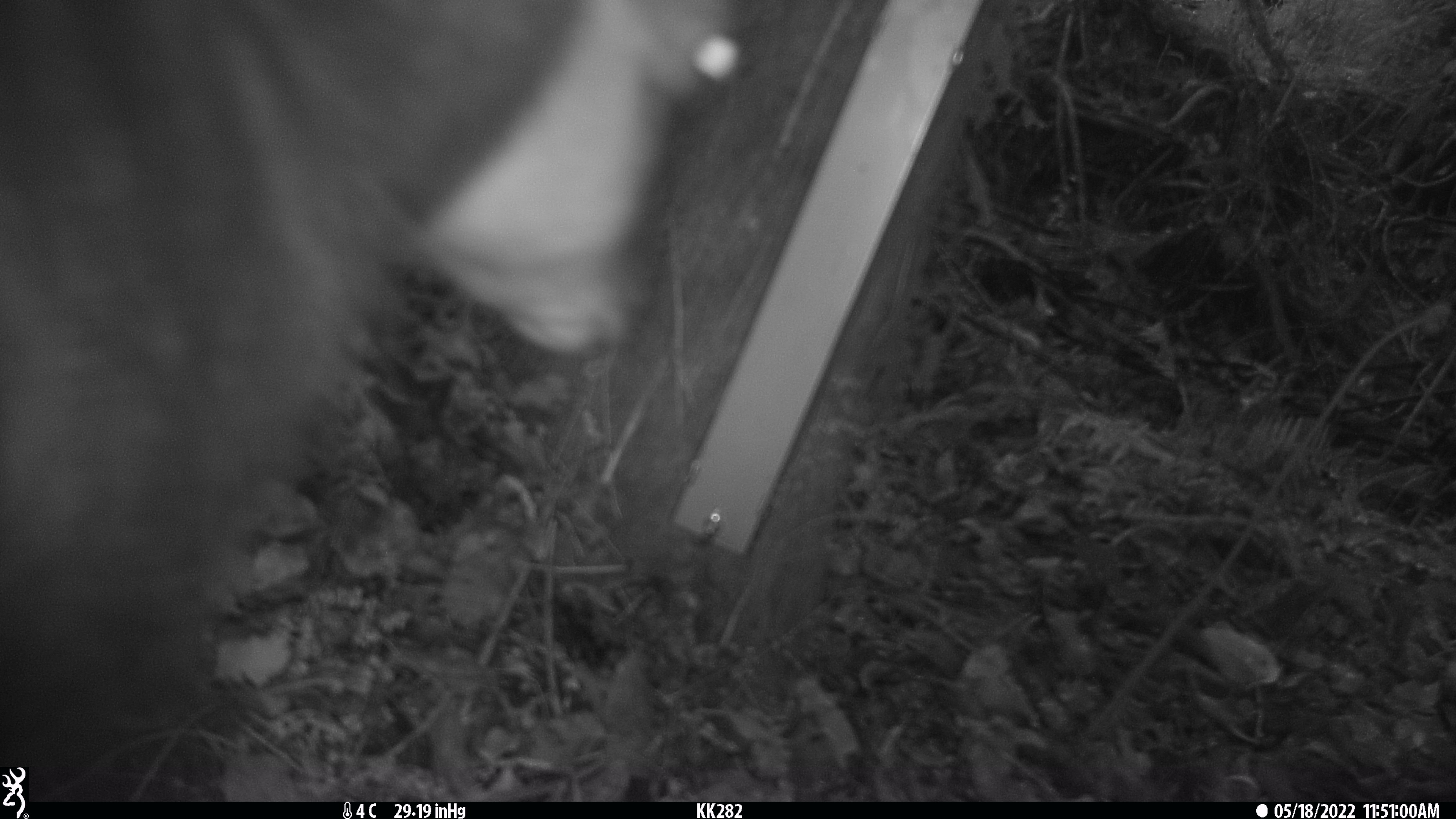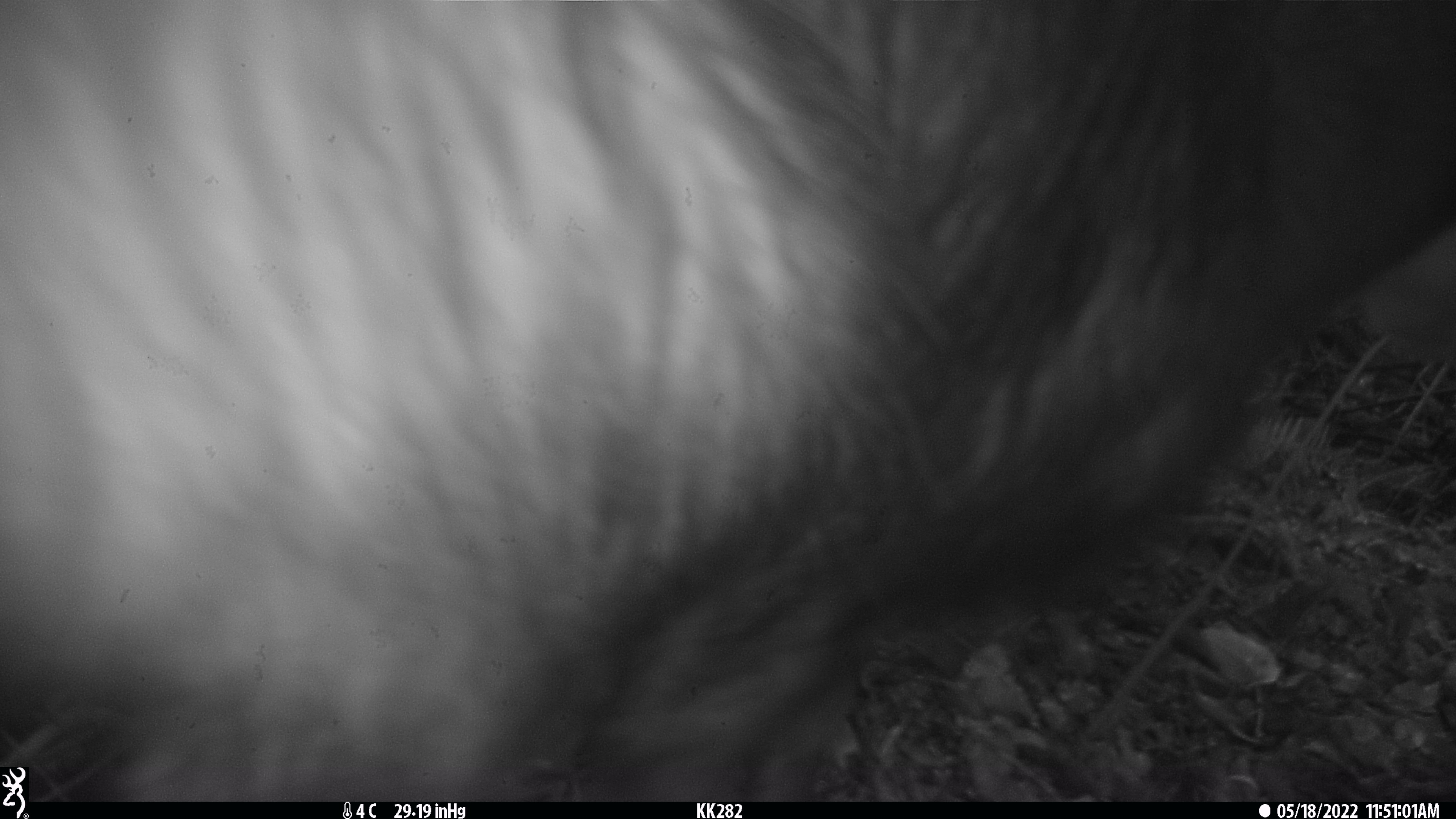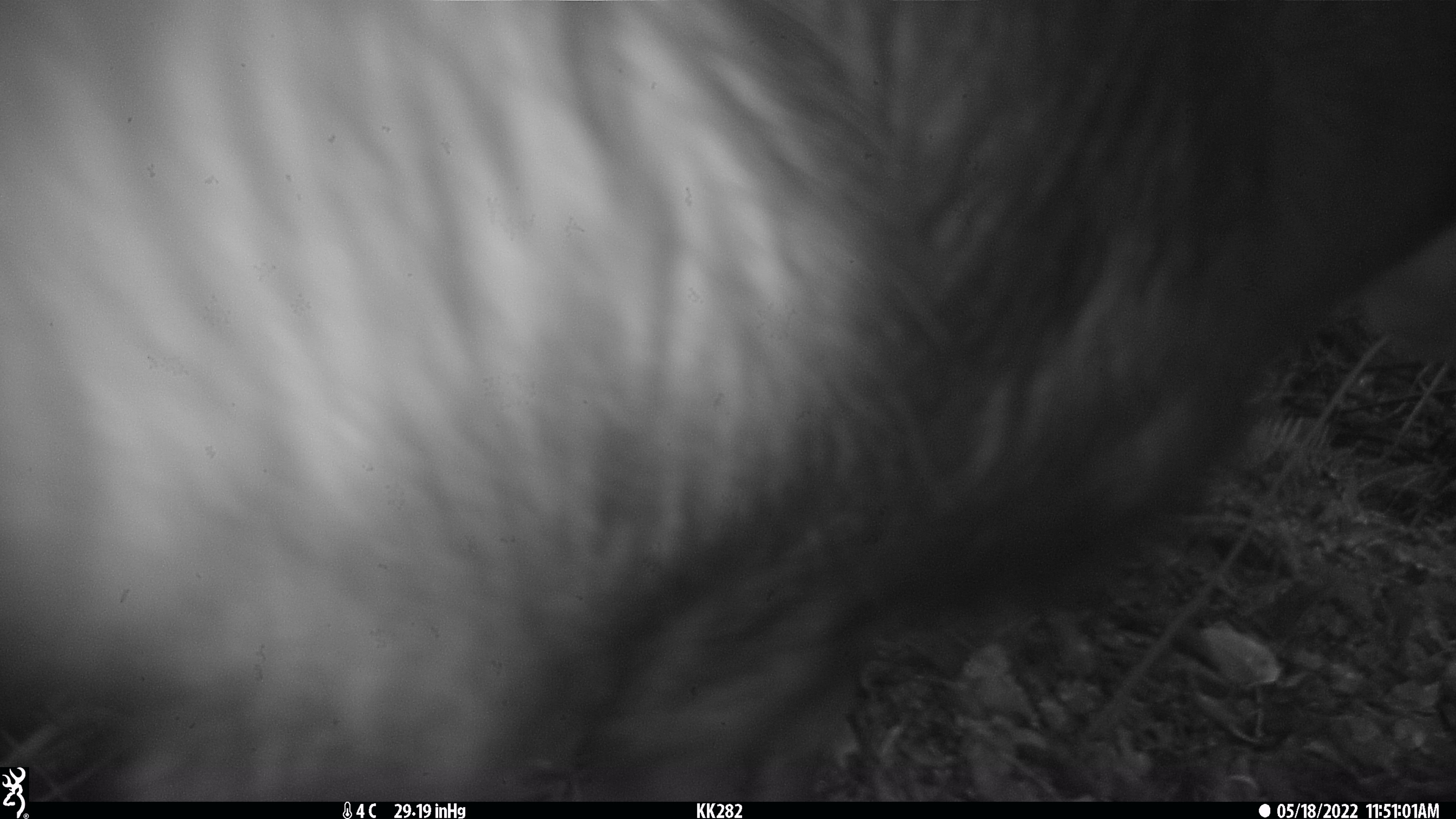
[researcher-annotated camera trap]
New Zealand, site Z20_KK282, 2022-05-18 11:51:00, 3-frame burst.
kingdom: Animalia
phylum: Chordata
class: Mammalia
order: Artiodactyla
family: Bovidae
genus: Rupicapra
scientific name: Rupicapra rupicapra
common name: alpine chamois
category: chamois